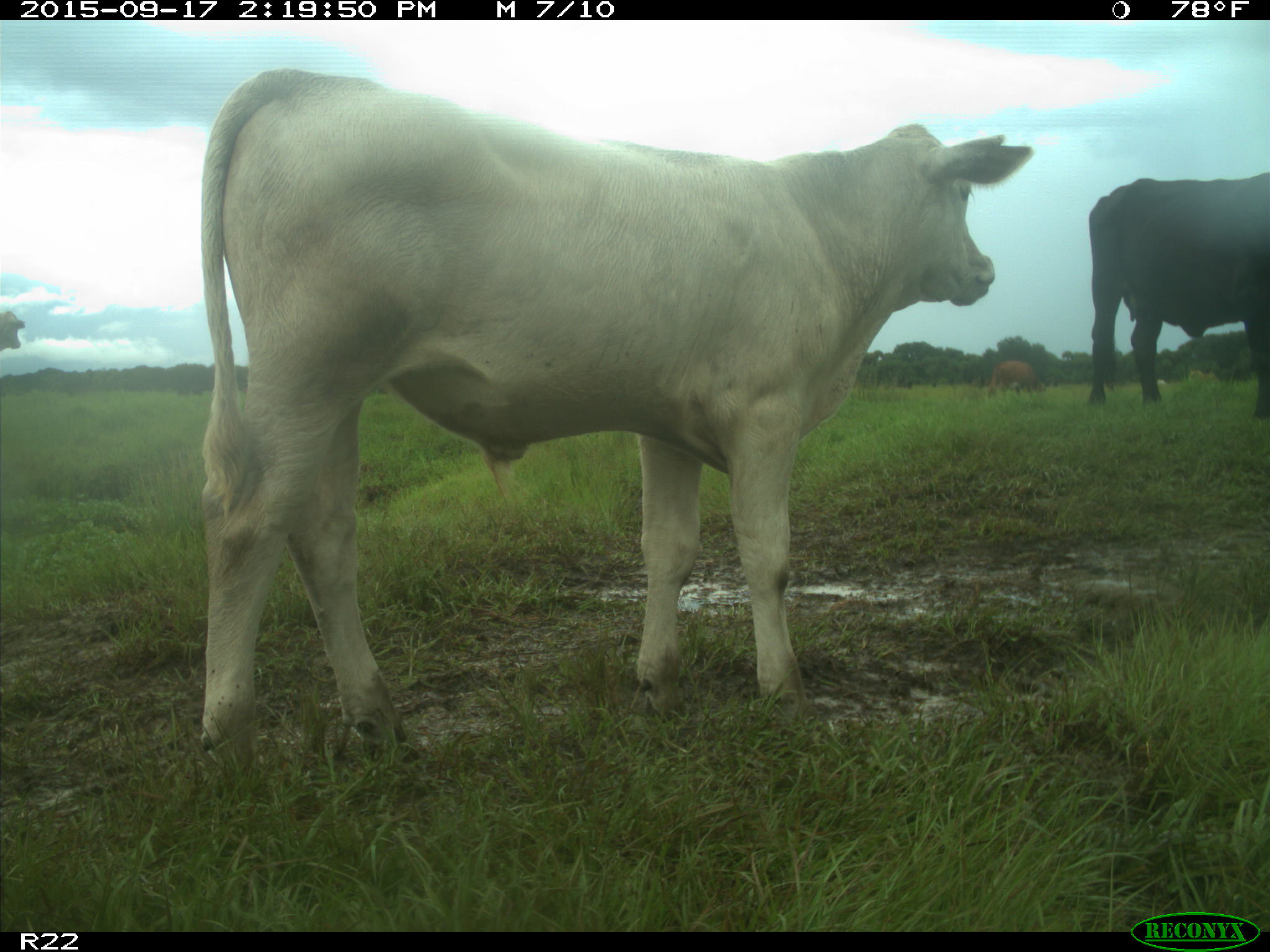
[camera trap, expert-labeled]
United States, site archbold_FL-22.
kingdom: Animalia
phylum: Chordata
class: Mammalia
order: Artiodactyla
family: Bovidae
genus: Bos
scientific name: Bos taurus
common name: domestic cow